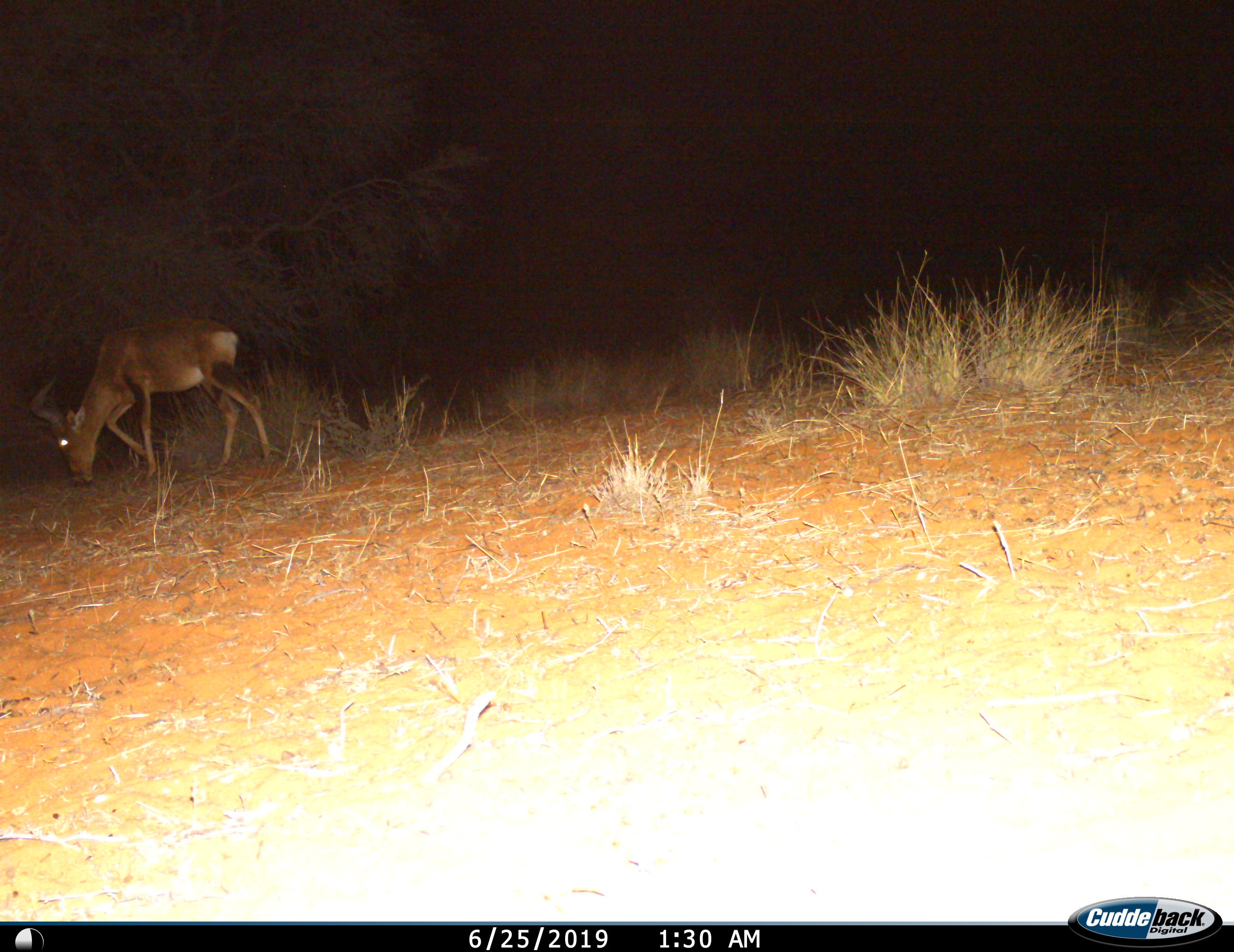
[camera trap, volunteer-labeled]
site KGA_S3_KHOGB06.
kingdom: Animalia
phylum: Chordata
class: Mammalia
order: Artiodactyla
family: Bovidae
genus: Alcelaphus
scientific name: Alcelaphus buselaphus caama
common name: red hartebeest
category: hartebeestred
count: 1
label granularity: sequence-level